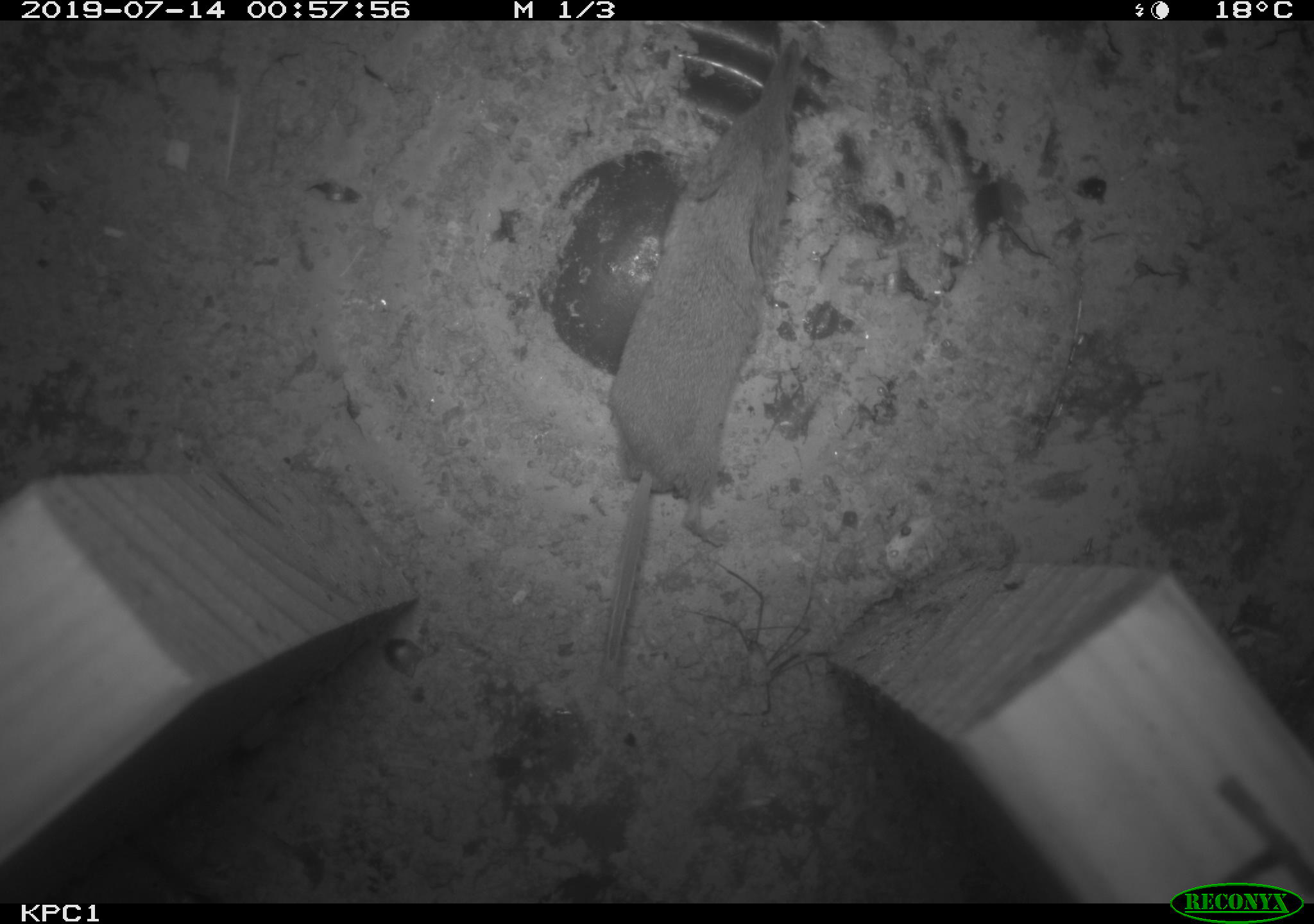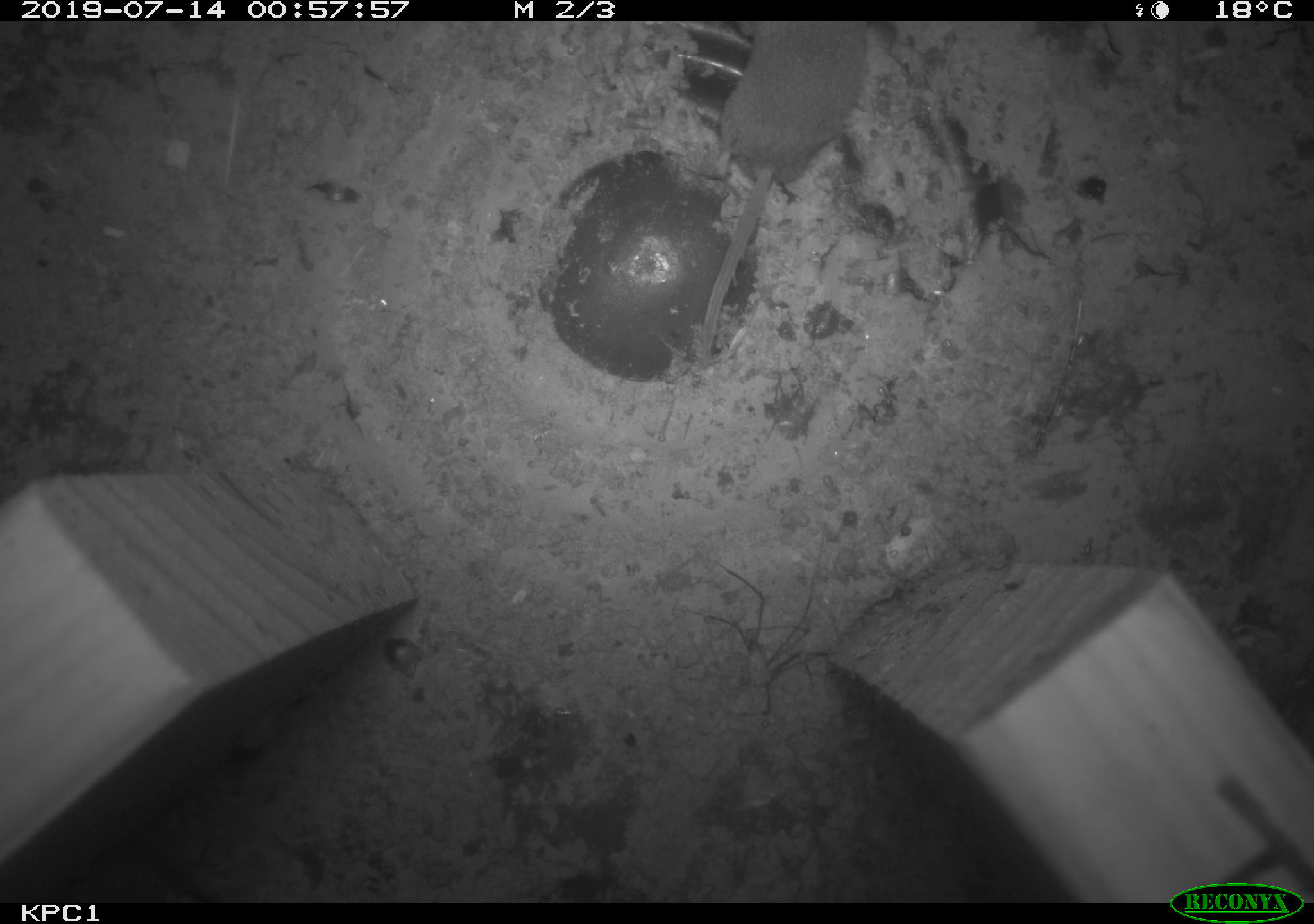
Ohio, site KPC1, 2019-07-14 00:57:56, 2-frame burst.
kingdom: Animalia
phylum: Chordata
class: Mammalia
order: Eulipotyphla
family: Soricidae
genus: Sorex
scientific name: Sorex cinereus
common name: masked shrew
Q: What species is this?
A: Masked shrew (Sorex cinereus).